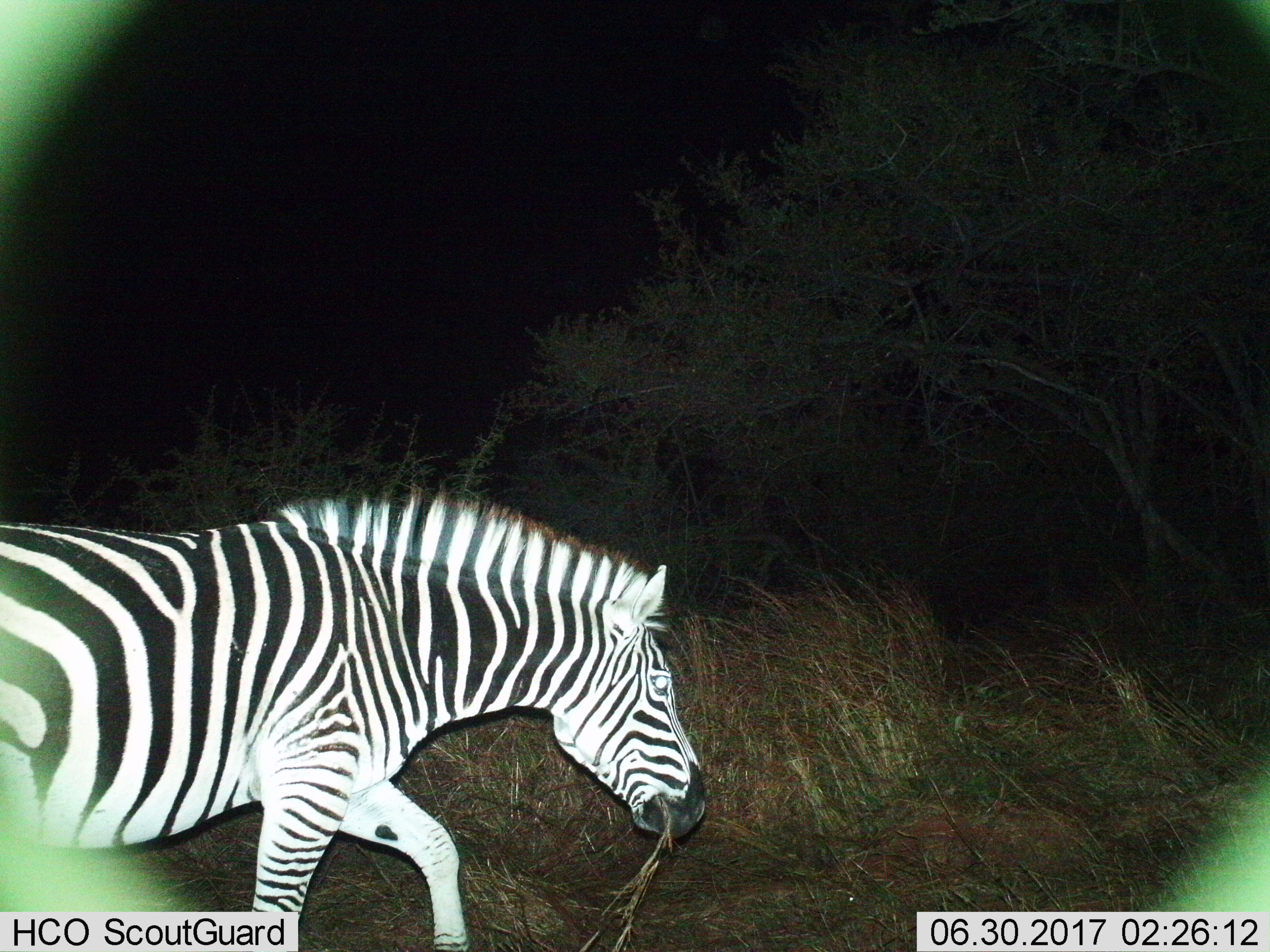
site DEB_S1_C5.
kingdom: Animalia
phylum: Chordata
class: Mammalia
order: Perissodactyla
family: Equidae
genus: Equus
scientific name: Equus quagga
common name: plains zebra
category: zebraplains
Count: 1.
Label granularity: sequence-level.